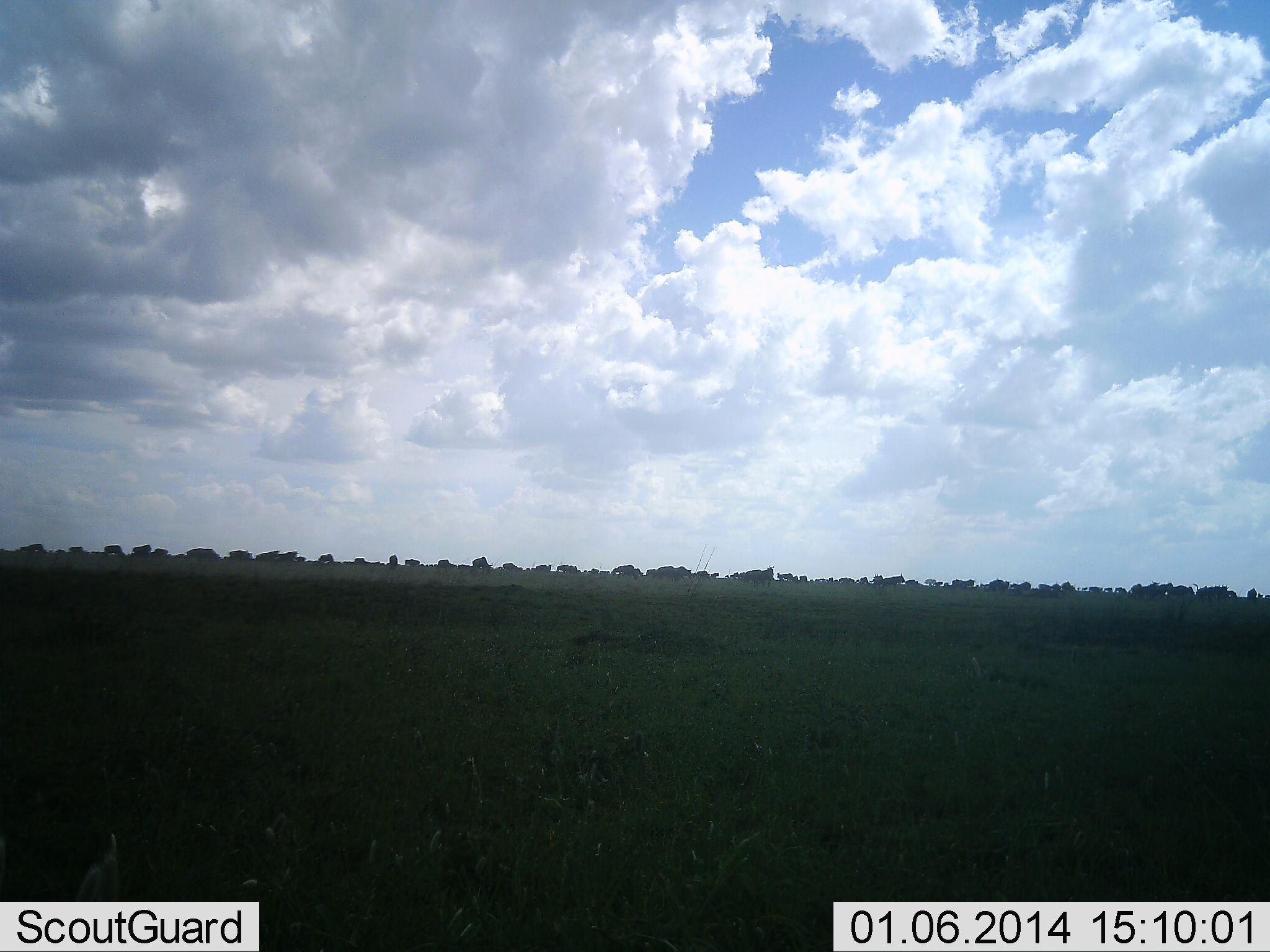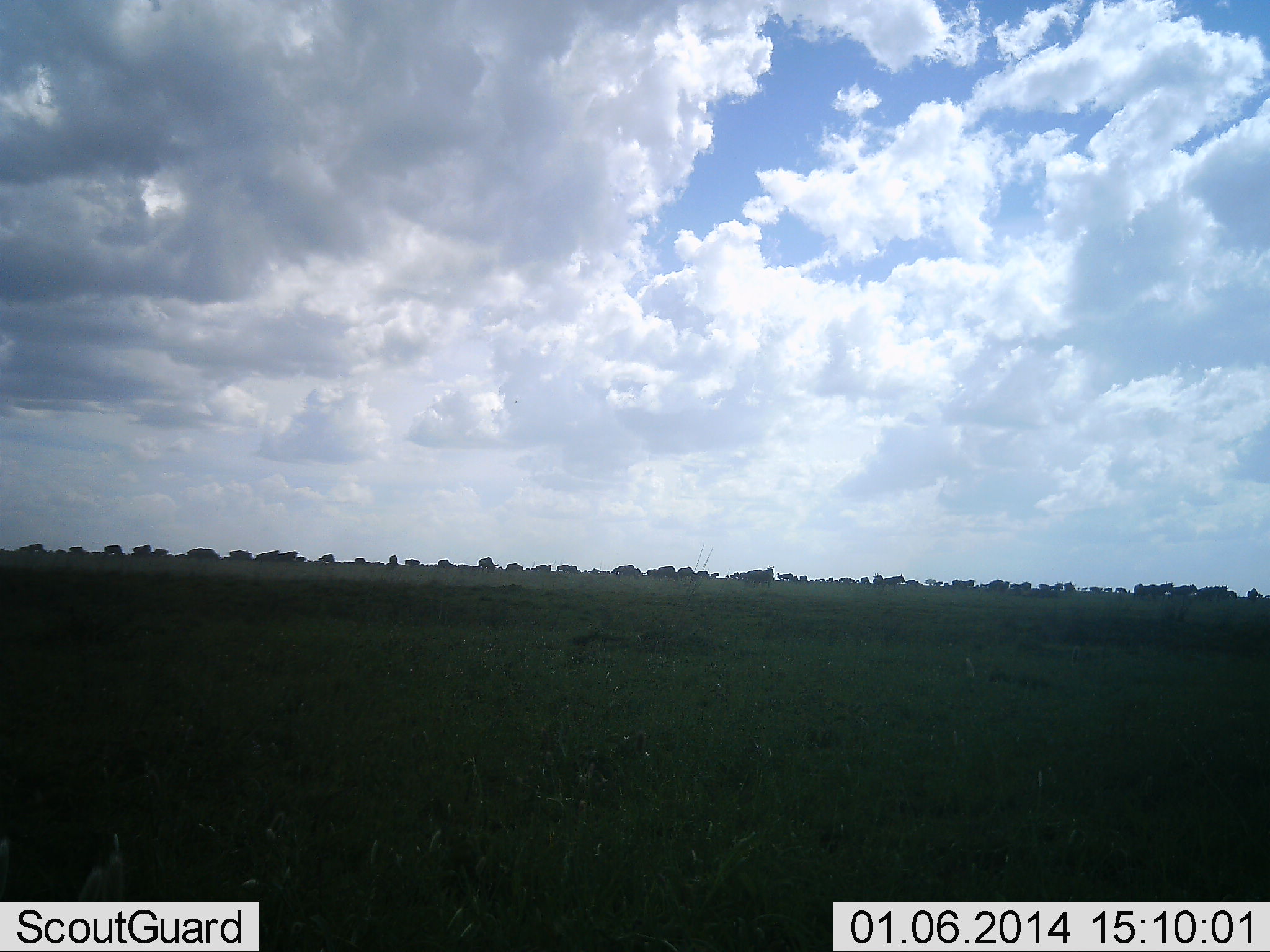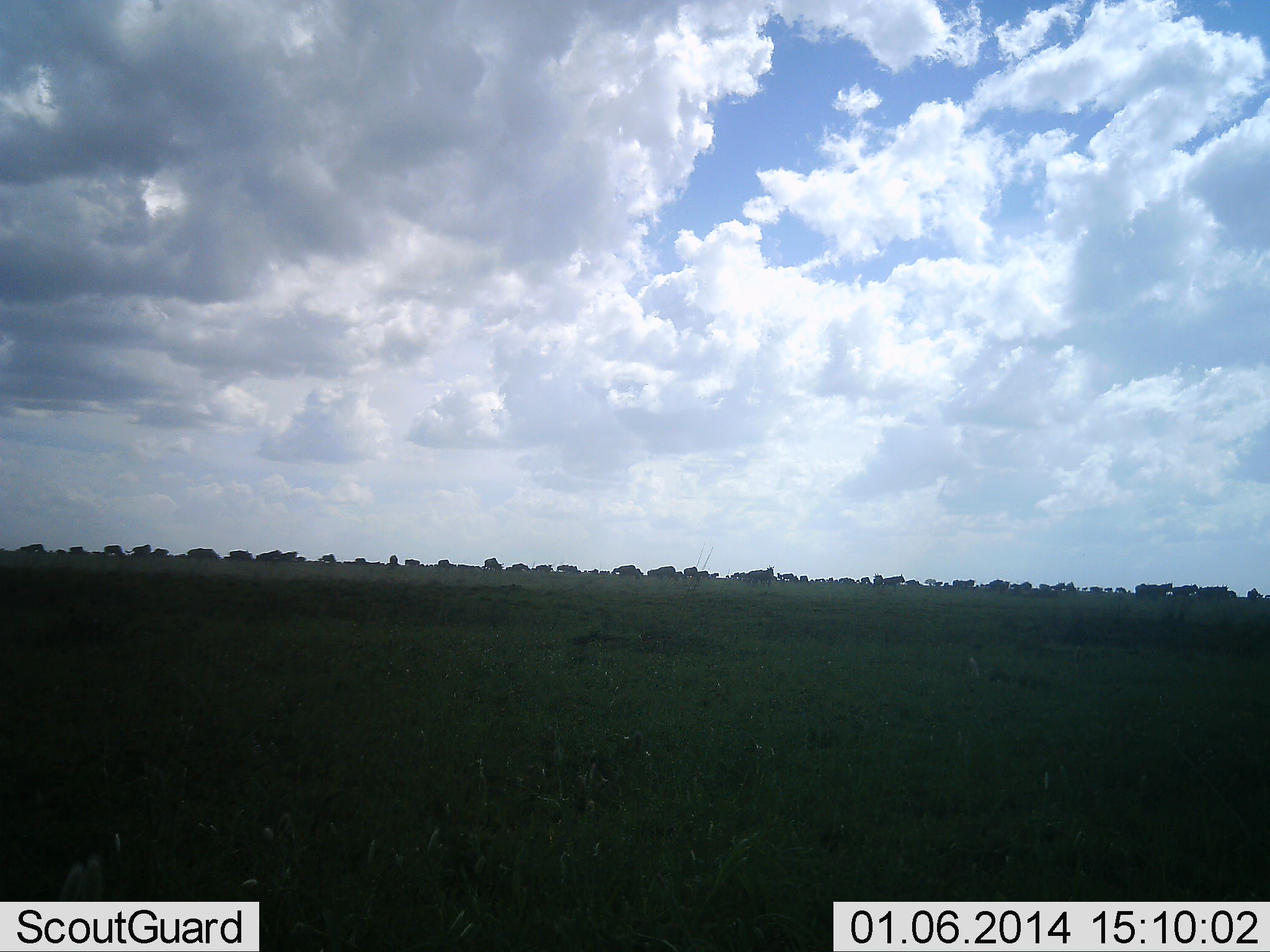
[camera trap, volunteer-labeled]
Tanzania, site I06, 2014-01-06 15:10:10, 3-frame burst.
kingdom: Animalia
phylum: Chordata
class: Mammalia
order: Artiodactyla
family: Bovidae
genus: Connochaetes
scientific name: Connochaetes taurinus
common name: blue wildebeest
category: wildebeest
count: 11-50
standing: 50%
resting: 8%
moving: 75%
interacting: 0%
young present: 0%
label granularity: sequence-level